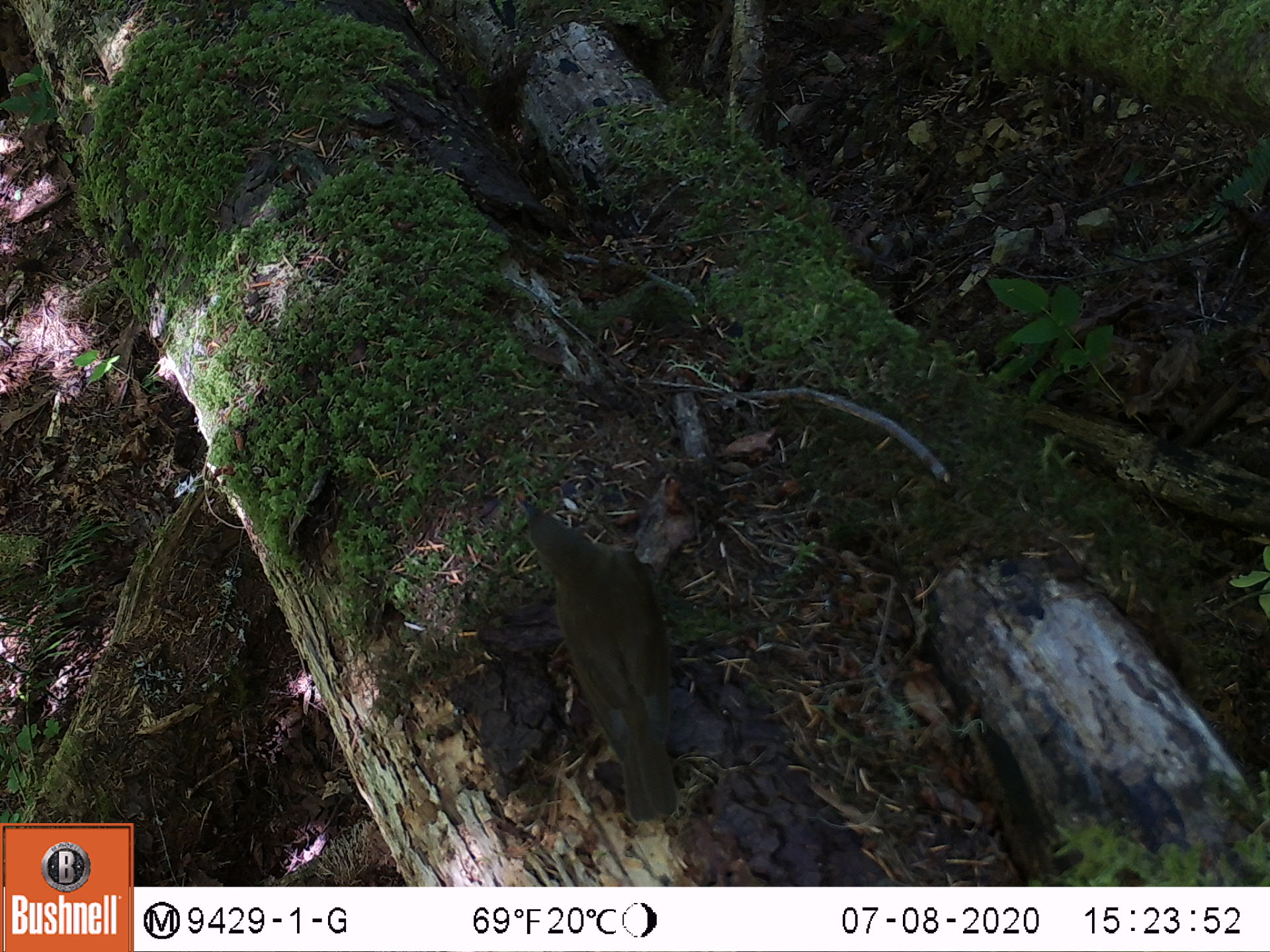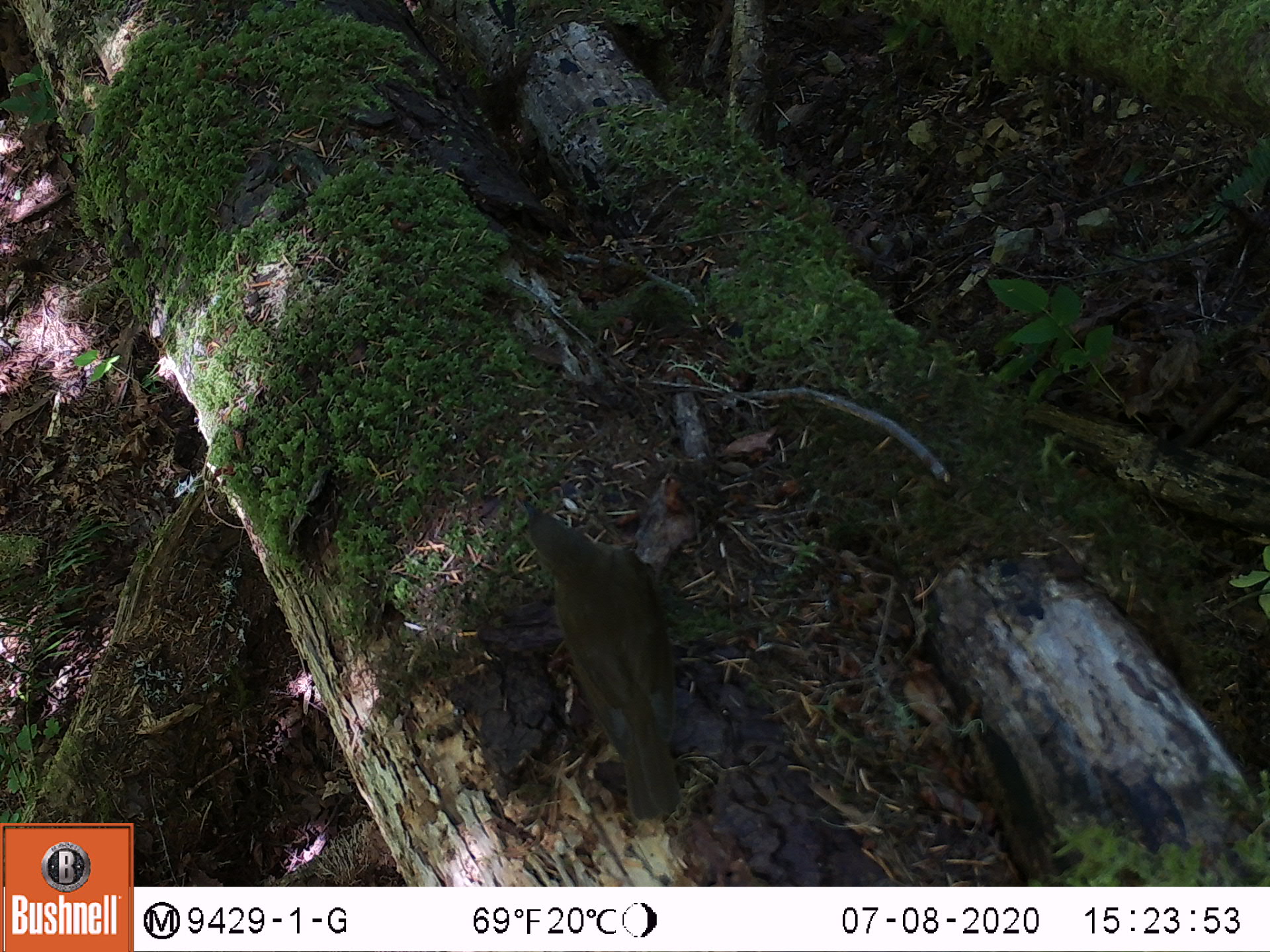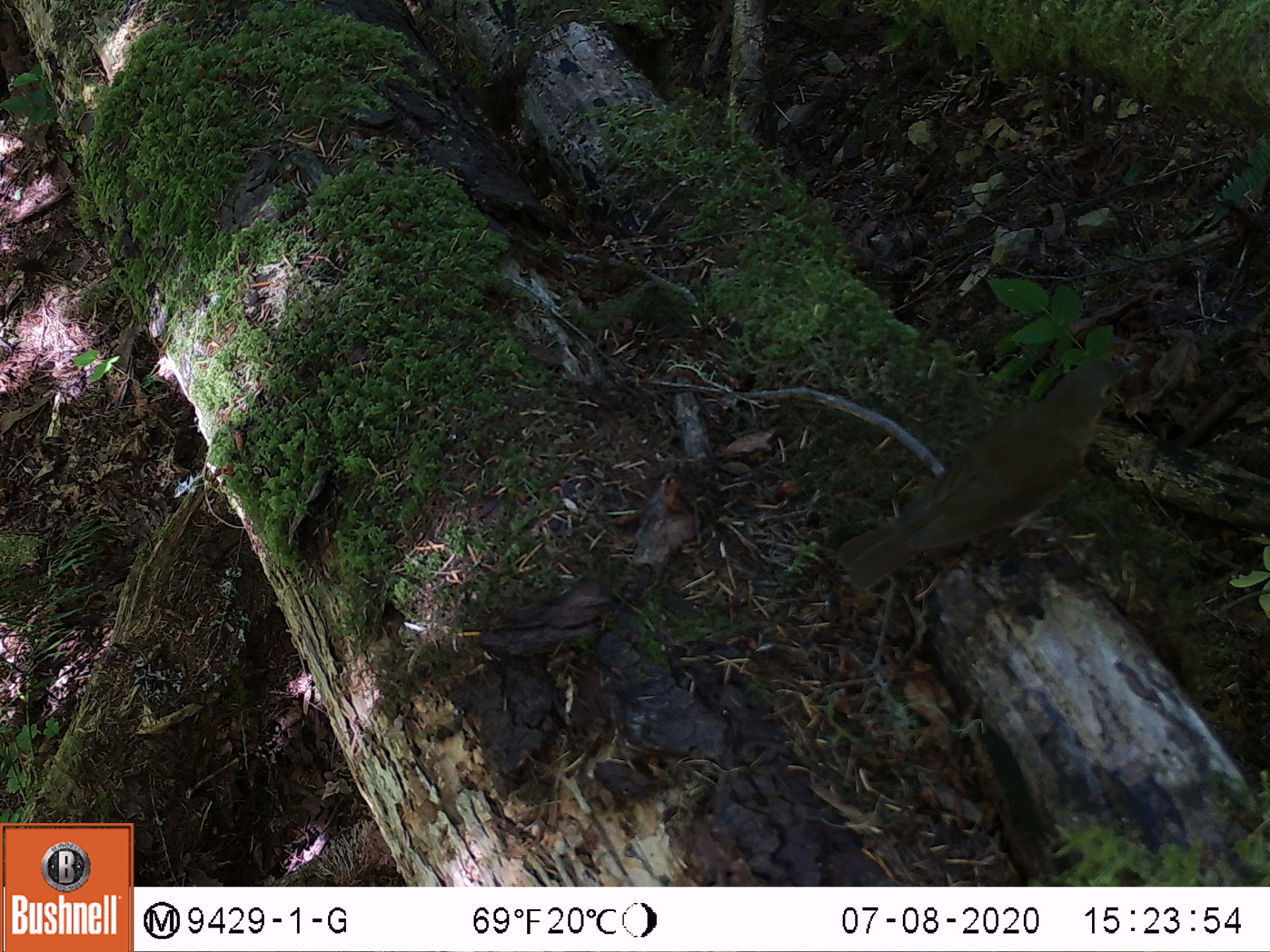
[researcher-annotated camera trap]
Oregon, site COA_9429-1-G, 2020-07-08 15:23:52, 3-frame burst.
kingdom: Animalia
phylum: Chordata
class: Aves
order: Passeriformes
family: Turdidae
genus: Catharus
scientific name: Catharus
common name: brown thrushes and nightingale-thrushes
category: catharus species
Catharus species (brown thrushes and nightingale-thrushes) (Catharus).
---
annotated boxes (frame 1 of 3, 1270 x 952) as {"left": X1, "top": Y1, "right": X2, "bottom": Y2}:
catharus species: {"left": 526, "top": 498, "right": 686, "bottom": 824}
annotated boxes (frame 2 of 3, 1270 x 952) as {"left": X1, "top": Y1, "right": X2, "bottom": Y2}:
catharus species: {"left": 516, "top": 492, "right": 693, "bottom": 808}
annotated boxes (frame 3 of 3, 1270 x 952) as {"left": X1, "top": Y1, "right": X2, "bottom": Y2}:
catharus species: {"left": 850, "top": 349, "right": 1117, "bottom": 579}